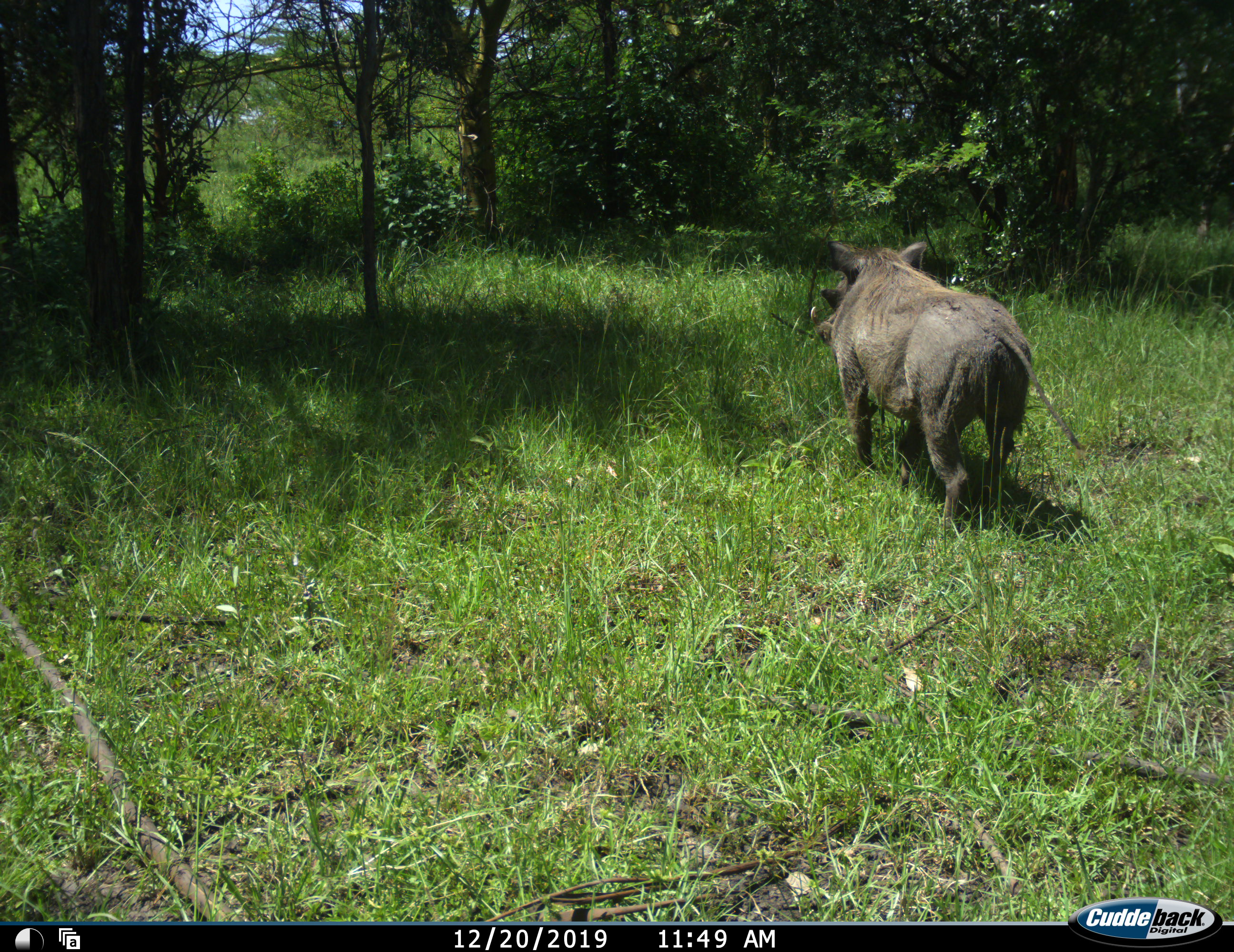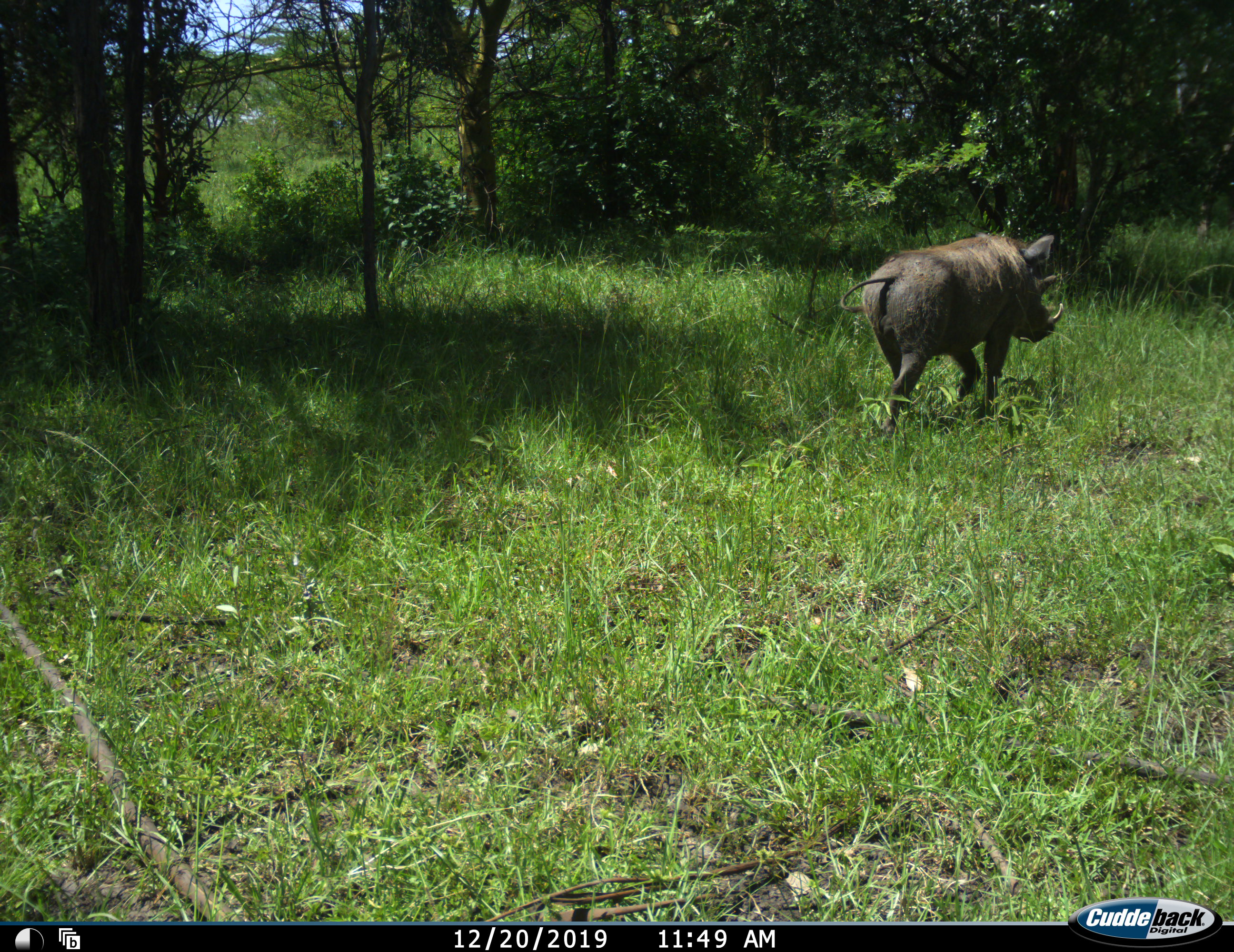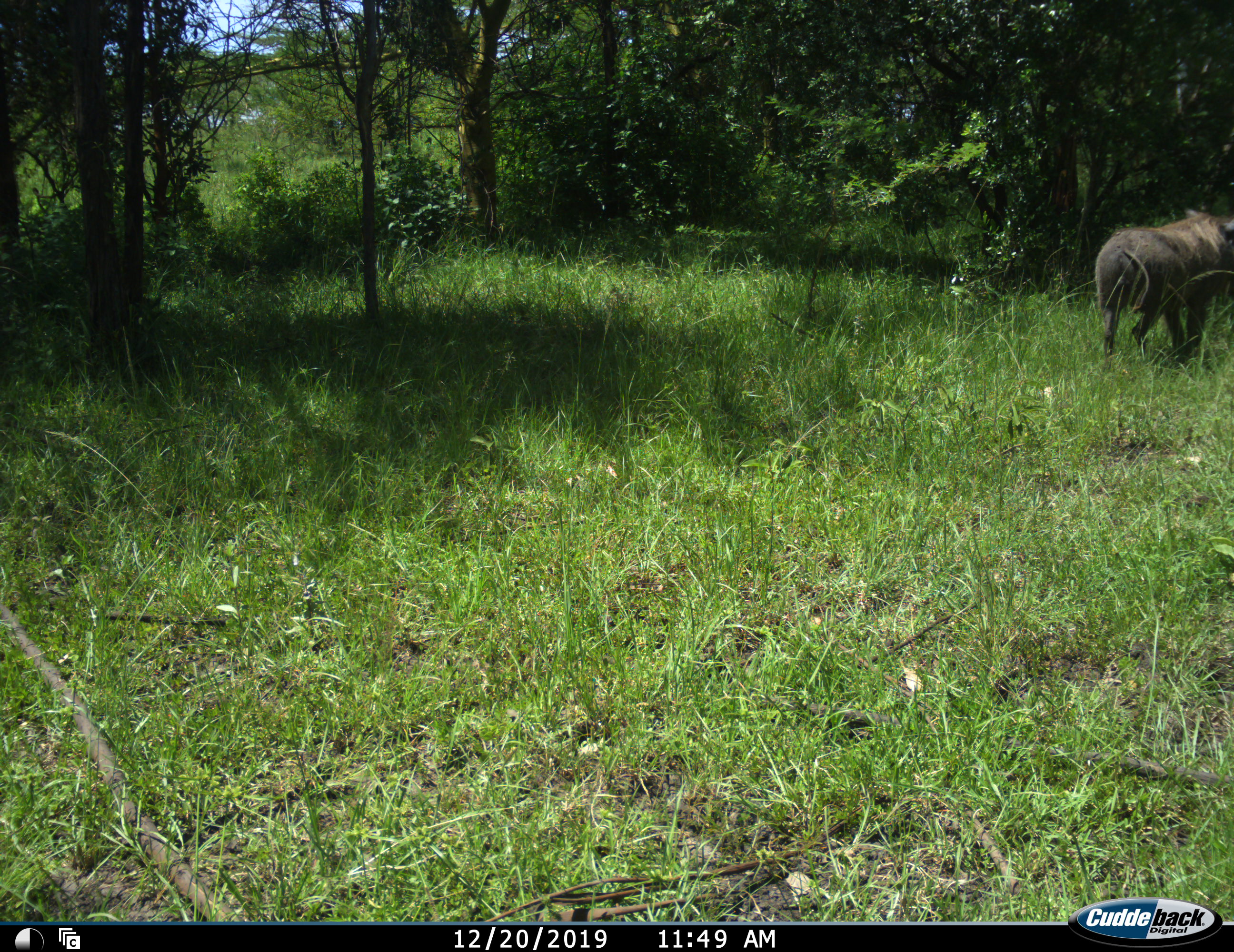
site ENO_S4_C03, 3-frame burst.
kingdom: Animalia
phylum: Chordata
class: Mammalia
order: Artiodactyla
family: Suidae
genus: Phacochoerus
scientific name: Phacochoerus africanus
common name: warthog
Warthog (Phacochoerus africanus), count 1. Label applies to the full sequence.